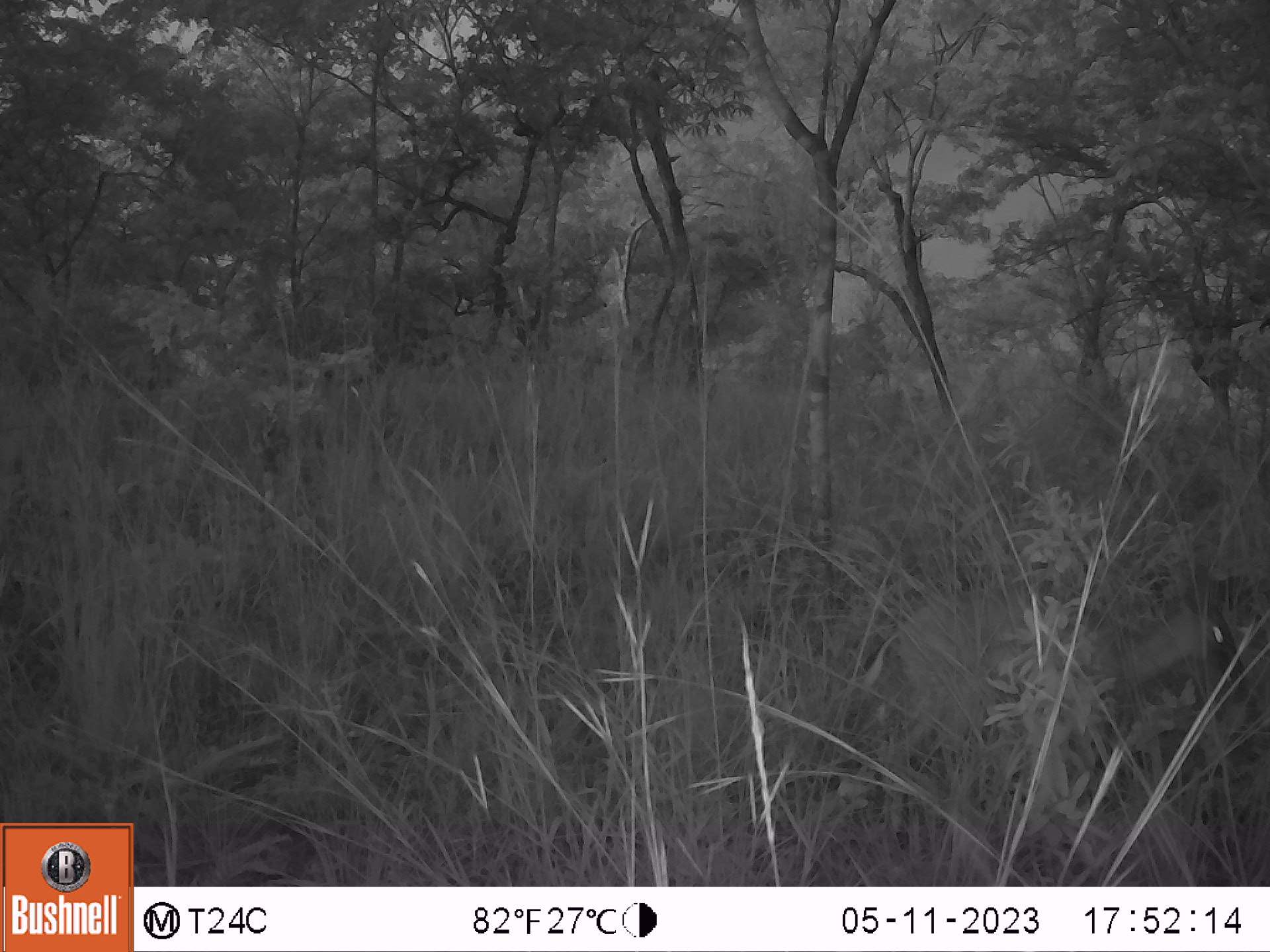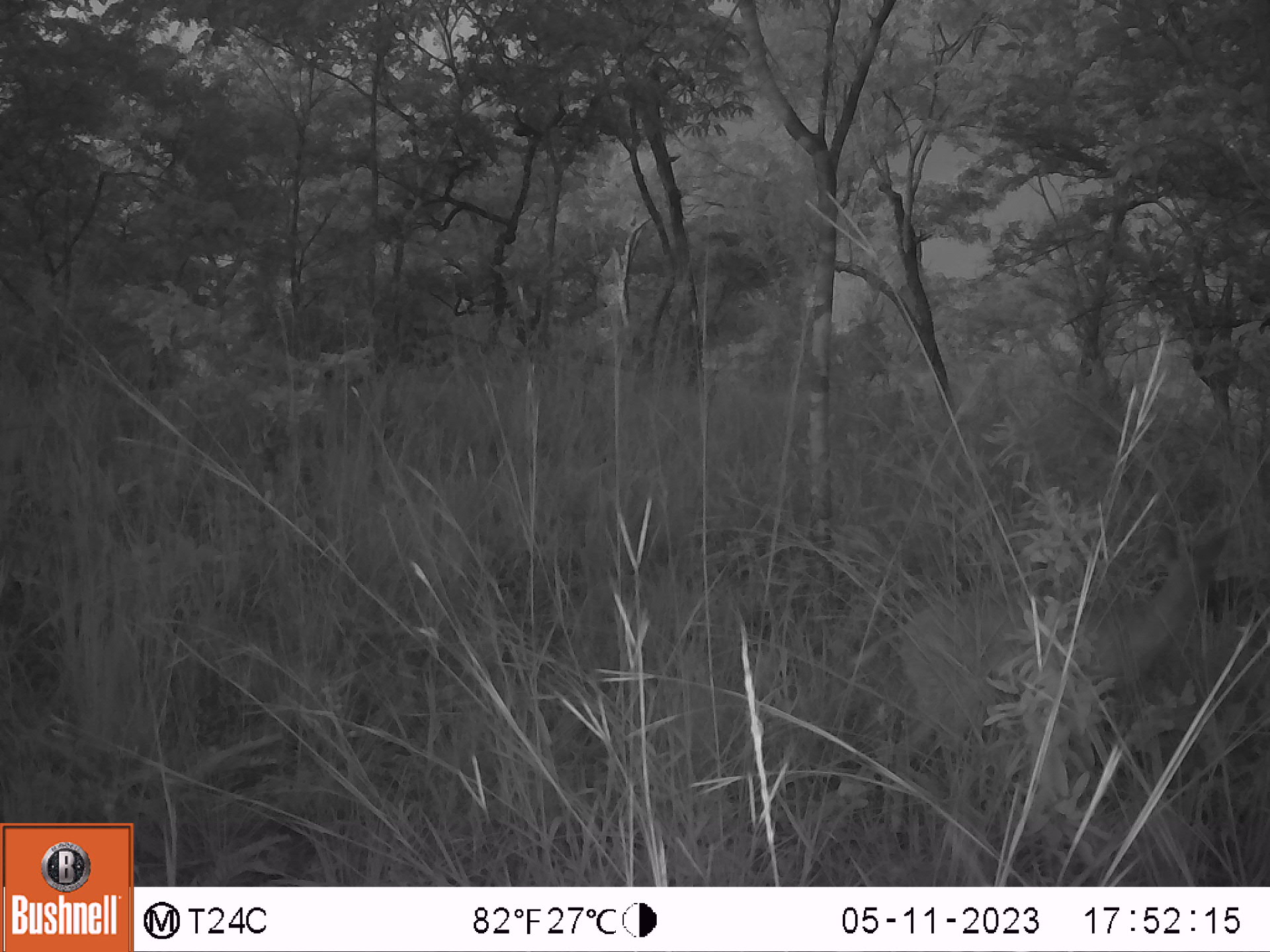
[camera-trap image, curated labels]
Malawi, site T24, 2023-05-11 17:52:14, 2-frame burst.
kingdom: Animalia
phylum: Chordata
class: Mammalia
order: Artiodactyla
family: Bovidae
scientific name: Antilopinae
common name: small antelope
Small antelope (Antilopinae), count 1.